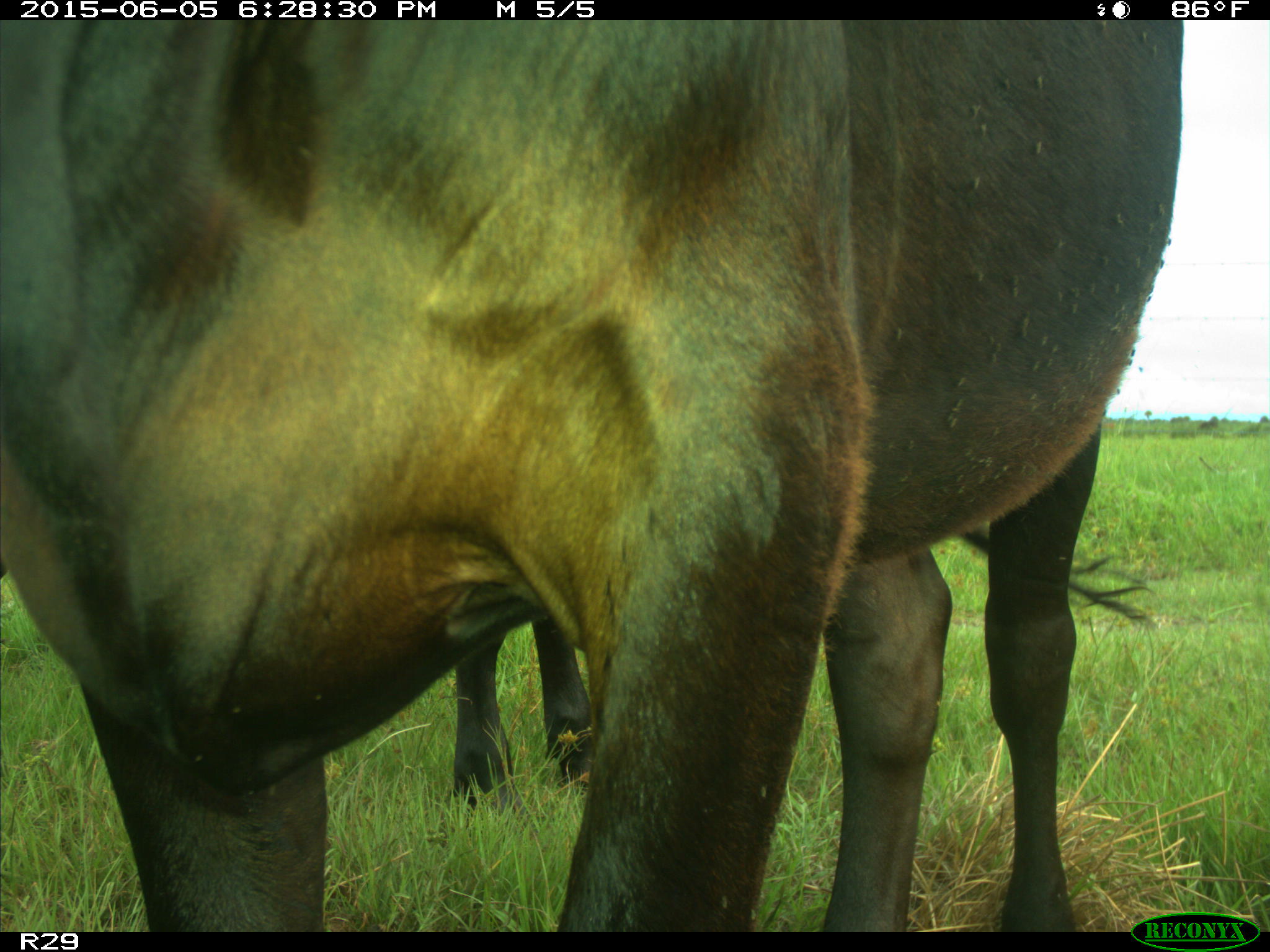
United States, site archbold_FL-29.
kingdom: Animalia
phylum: Chordata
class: Mammalia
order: Artiodactyla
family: Bovidae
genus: Bos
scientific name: Bos taurus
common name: domestic cow